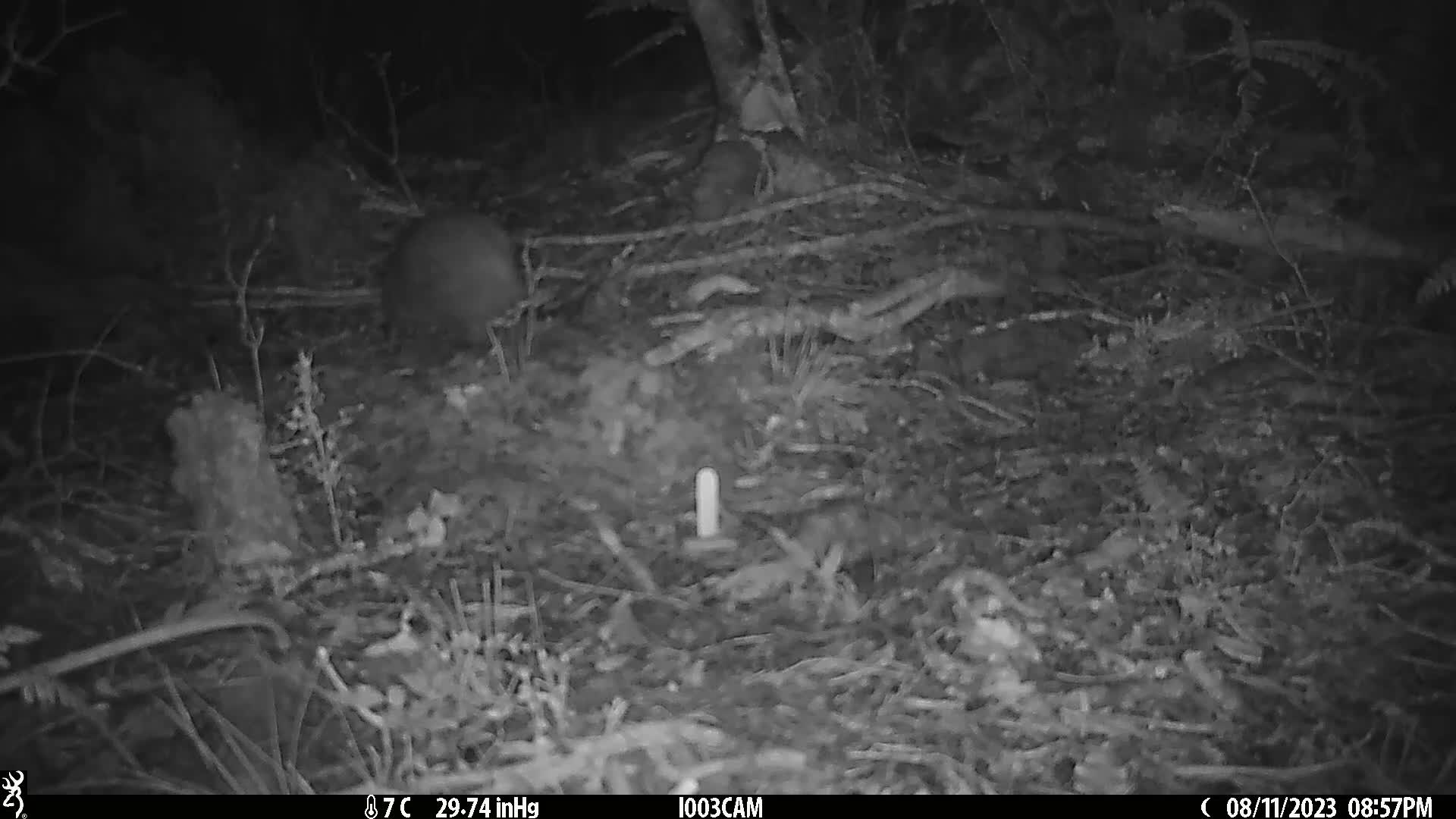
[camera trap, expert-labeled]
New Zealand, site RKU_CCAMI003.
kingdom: Animalia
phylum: Chordata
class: Aves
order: Apterygiformes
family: Apterygidae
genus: Apteryx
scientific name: Apteryx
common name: kiwi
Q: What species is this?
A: Kiwi (Apteryx).